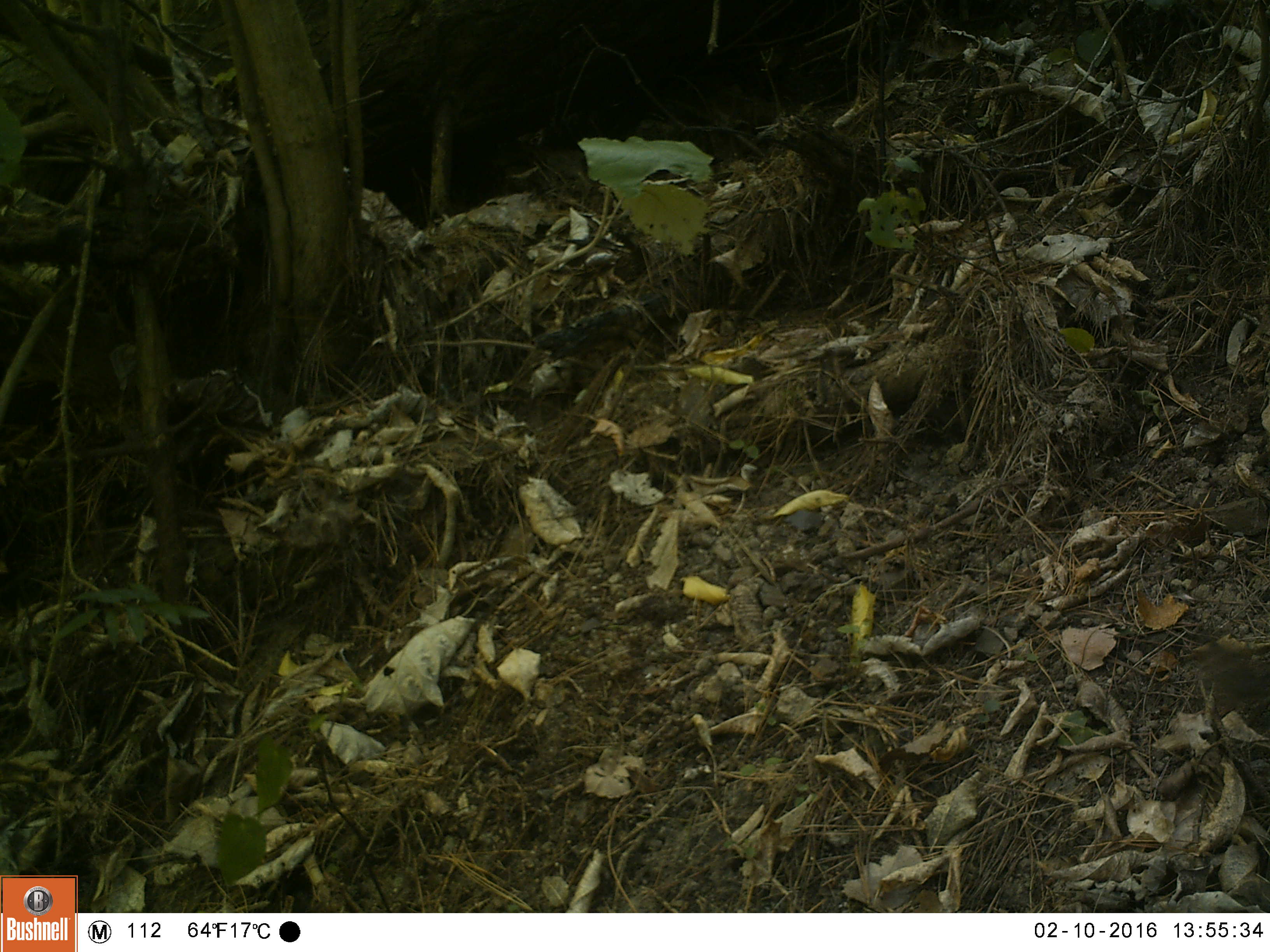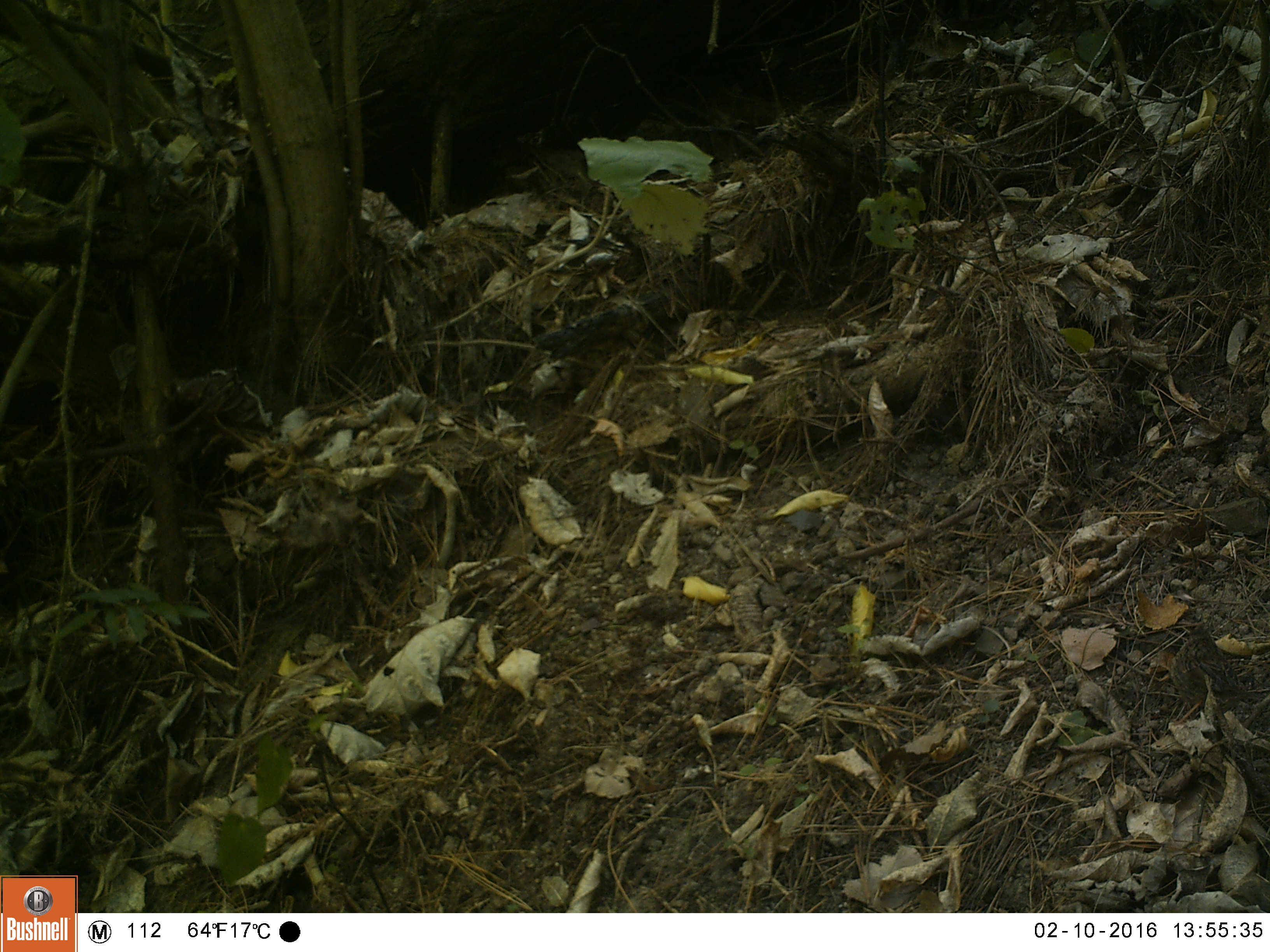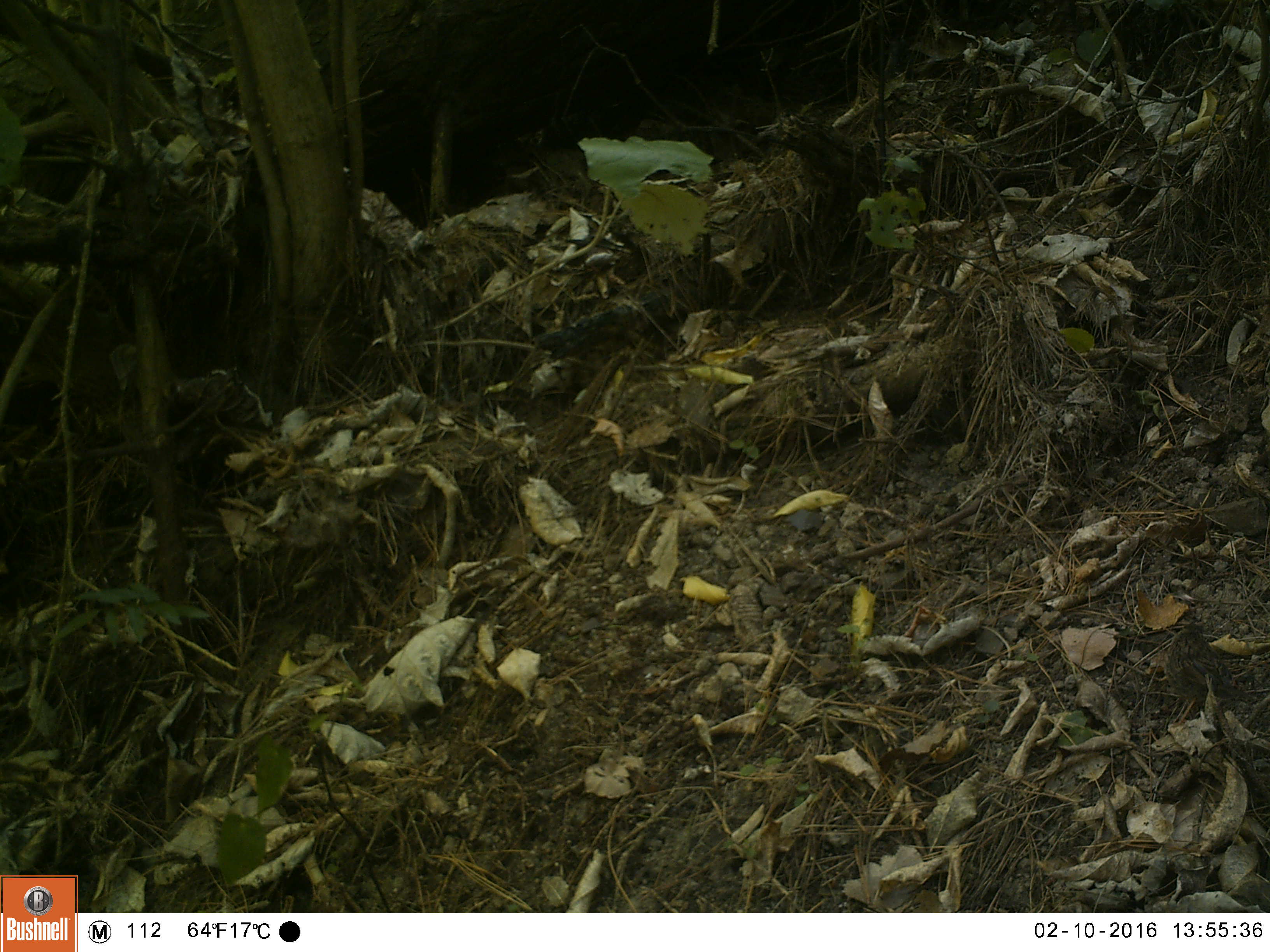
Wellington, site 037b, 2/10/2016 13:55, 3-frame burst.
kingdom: Animalia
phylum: Chordata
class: Aves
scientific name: Aves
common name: bird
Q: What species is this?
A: Bird (Aves).